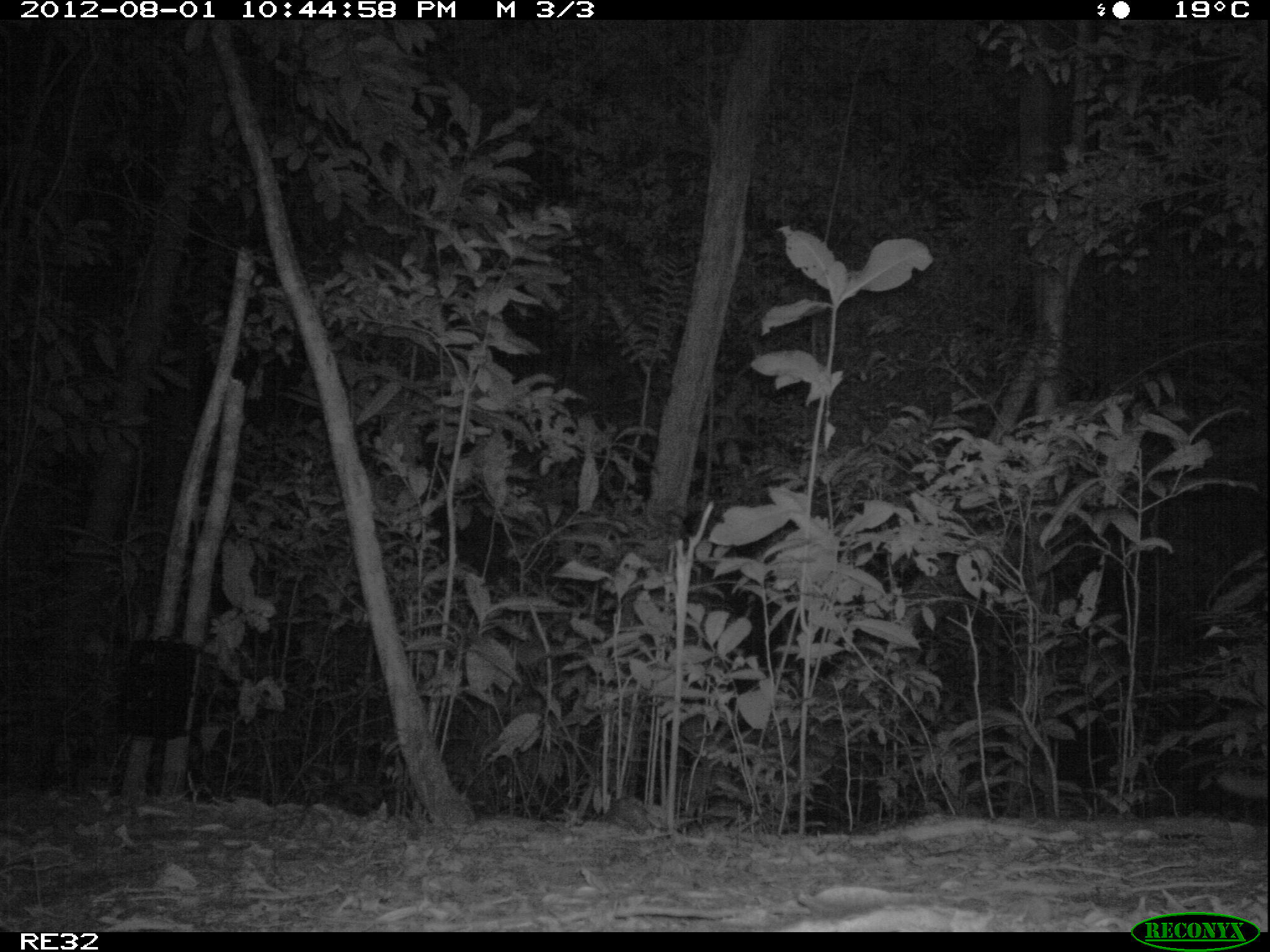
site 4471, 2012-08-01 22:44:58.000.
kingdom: Animalia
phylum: Chordata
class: Mammalia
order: Carnivora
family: Eupleridae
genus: Cryptoprocta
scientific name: Cryptoprocta ferox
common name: fossa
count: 1